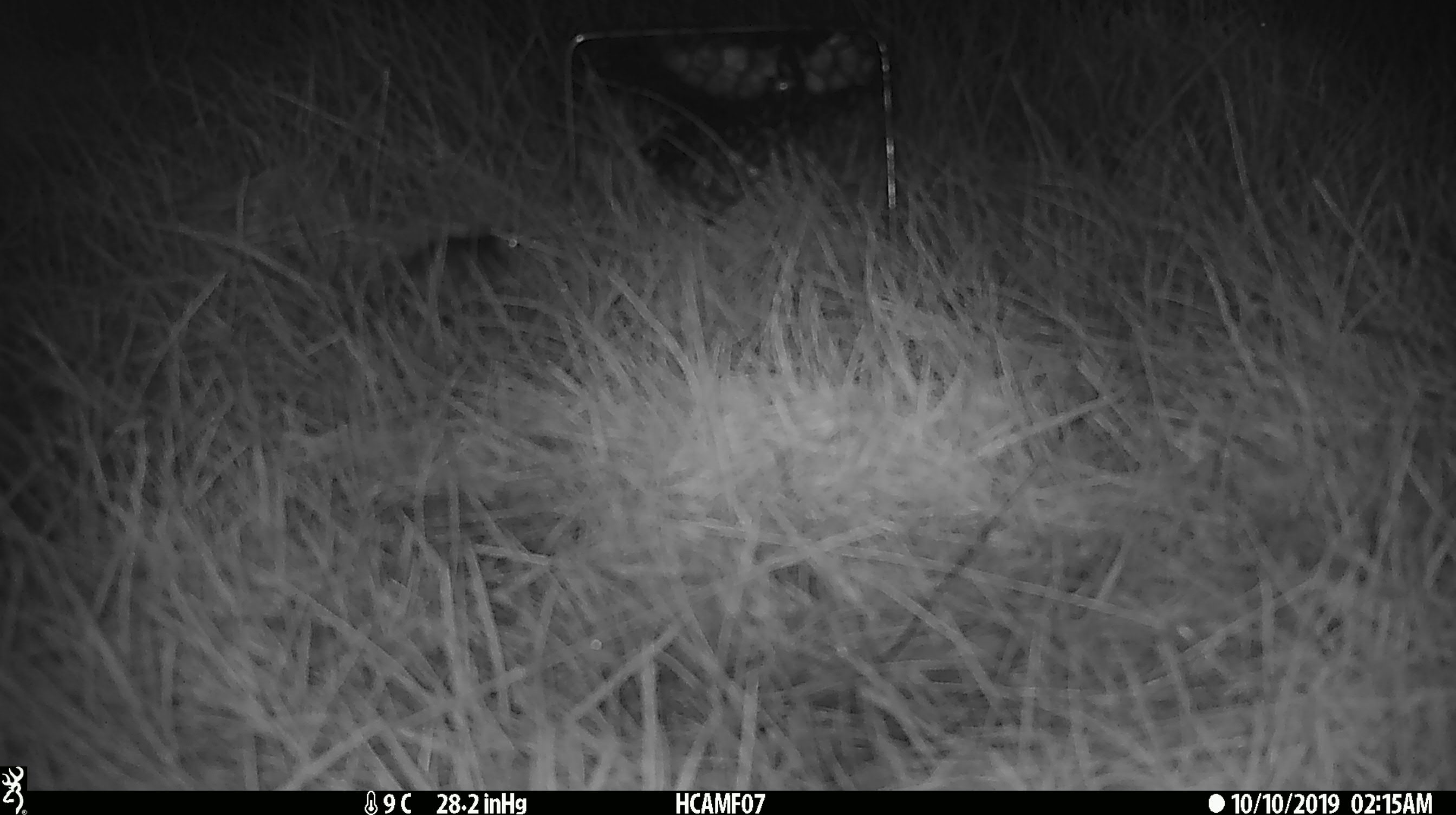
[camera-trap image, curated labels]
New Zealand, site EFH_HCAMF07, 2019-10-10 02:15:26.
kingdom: Animalia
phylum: Chordata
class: Mammalia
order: Rodentia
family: Muridae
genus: Mus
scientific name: Mus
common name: mouse